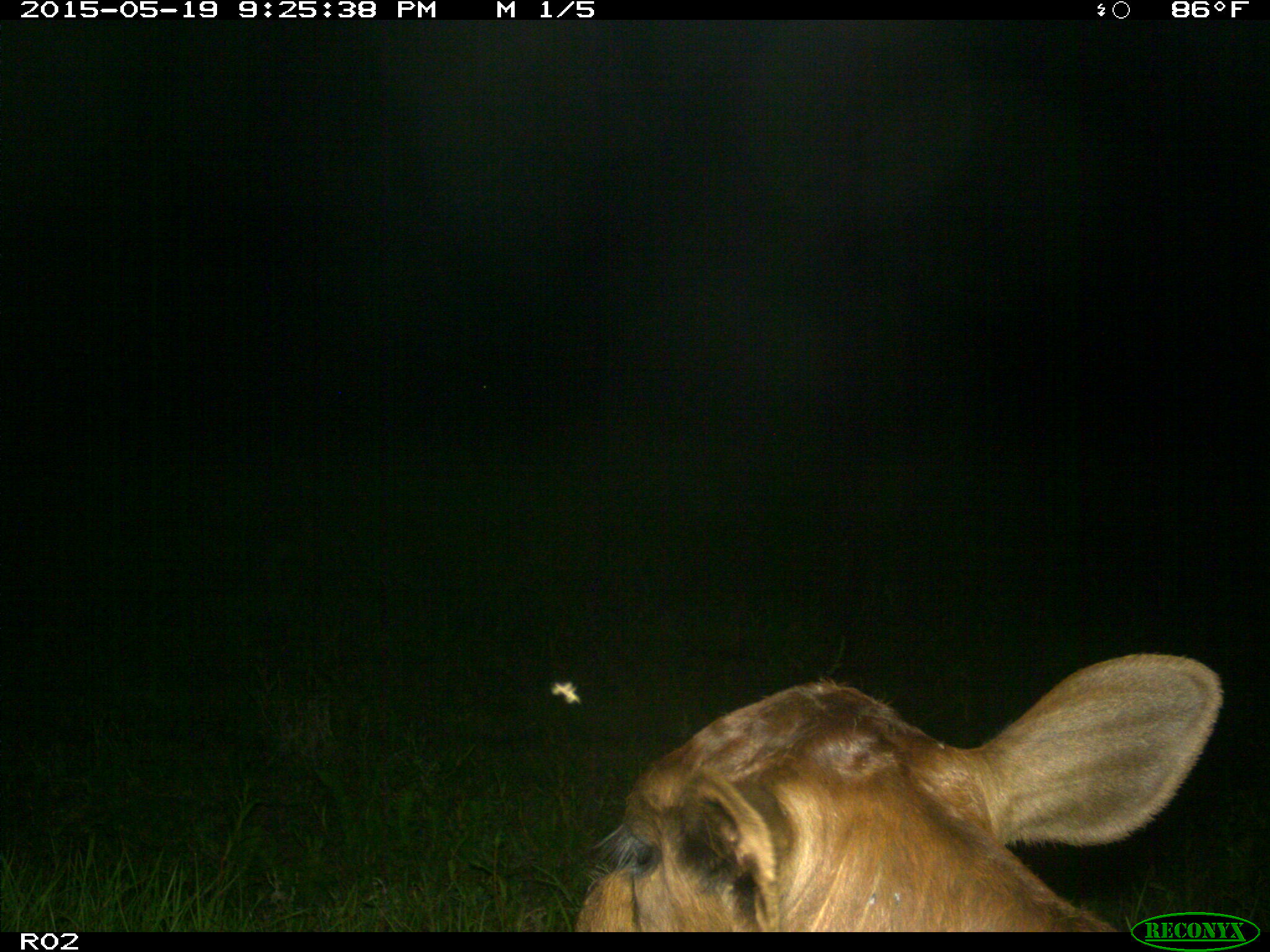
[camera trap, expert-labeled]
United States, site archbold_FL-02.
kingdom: Animalia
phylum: Chordata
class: Mammalia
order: Artiodactyla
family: Bovidae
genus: Bos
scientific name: Bos taurus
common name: domestic cow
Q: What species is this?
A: Bos taurus (domestic cow).